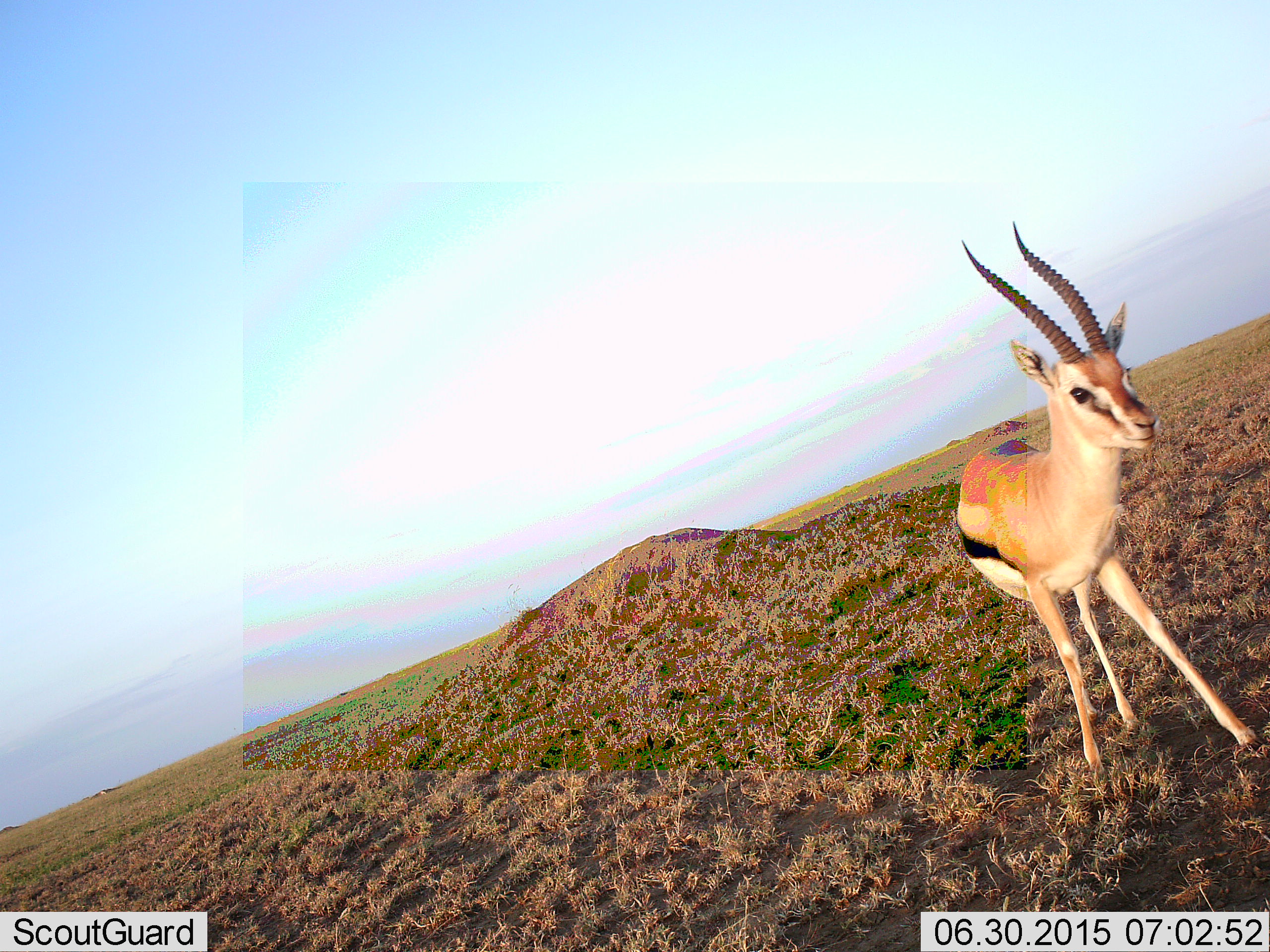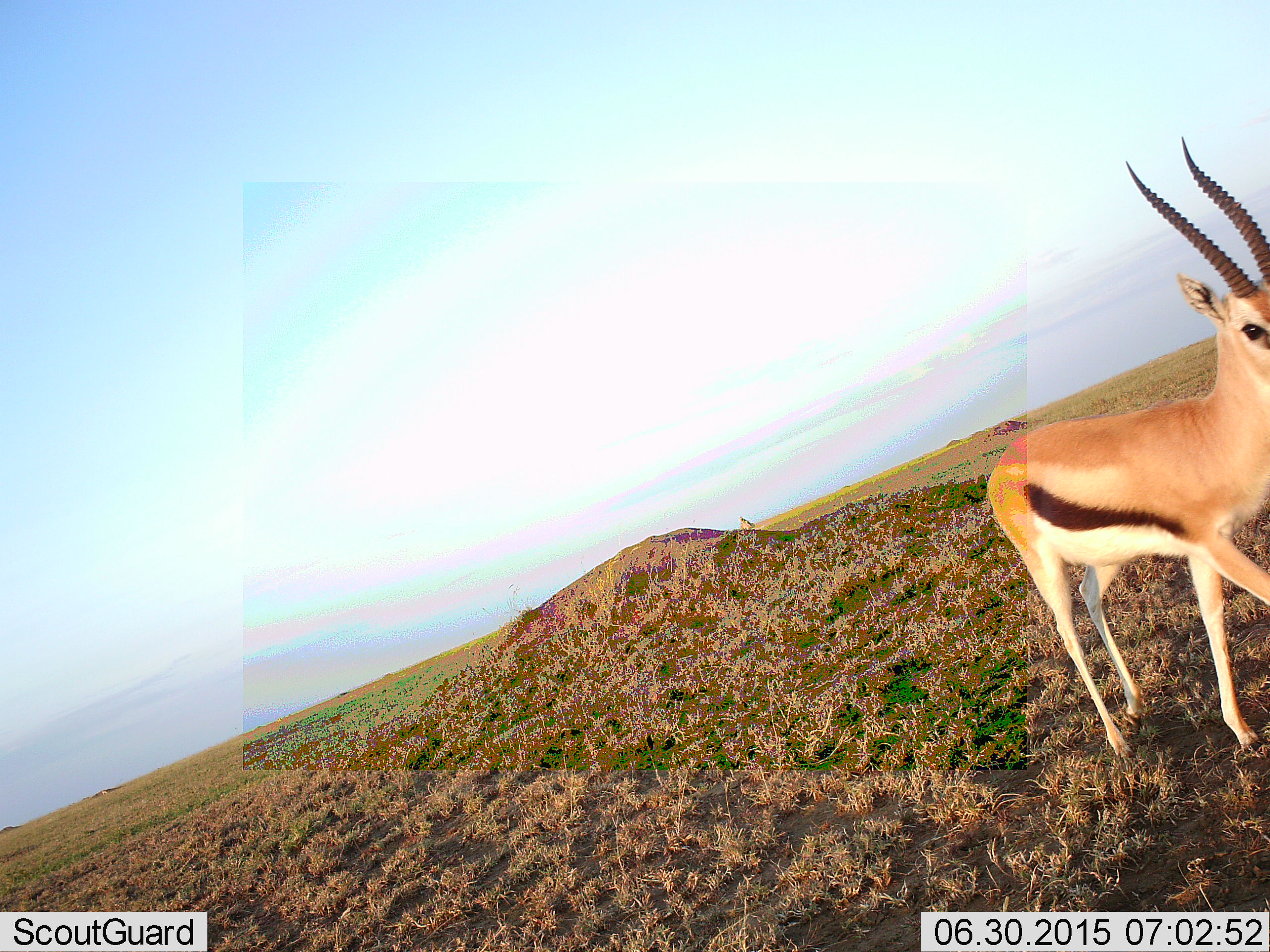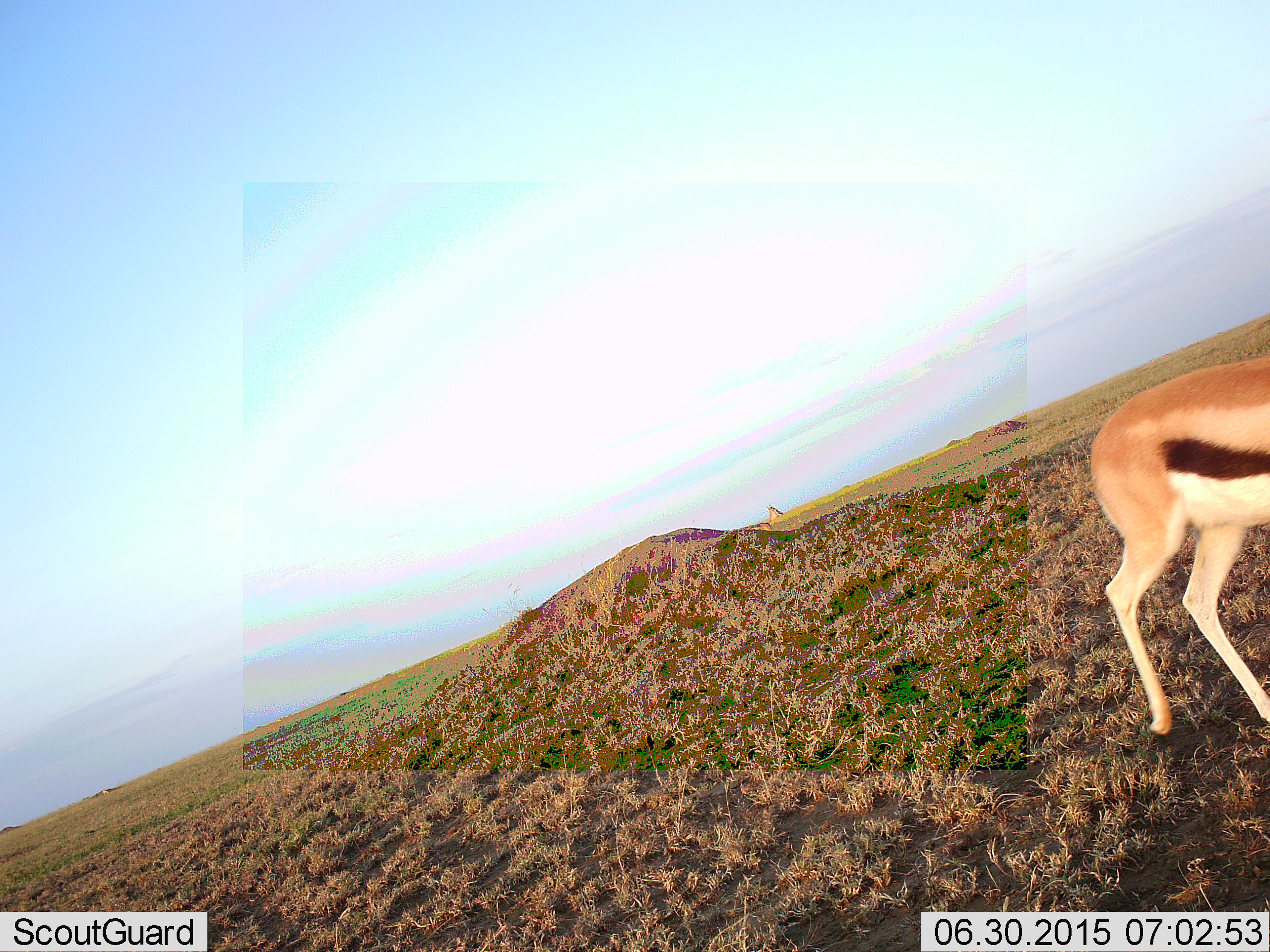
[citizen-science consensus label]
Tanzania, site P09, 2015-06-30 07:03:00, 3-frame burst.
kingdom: Animalia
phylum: Chordata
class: Mammalia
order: Artiodactyla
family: Bovidae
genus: Eudorcas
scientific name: Eudorcas thomsonii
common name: thomson's gazelle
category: gazellethomsons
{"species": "gazellethomsons (thomson's gazelle) (Eudorcas thomsonii)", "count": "2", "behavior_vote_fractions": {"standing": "0%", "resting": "0%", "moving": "100%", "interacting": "0%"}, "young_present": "10%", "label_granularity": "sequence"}